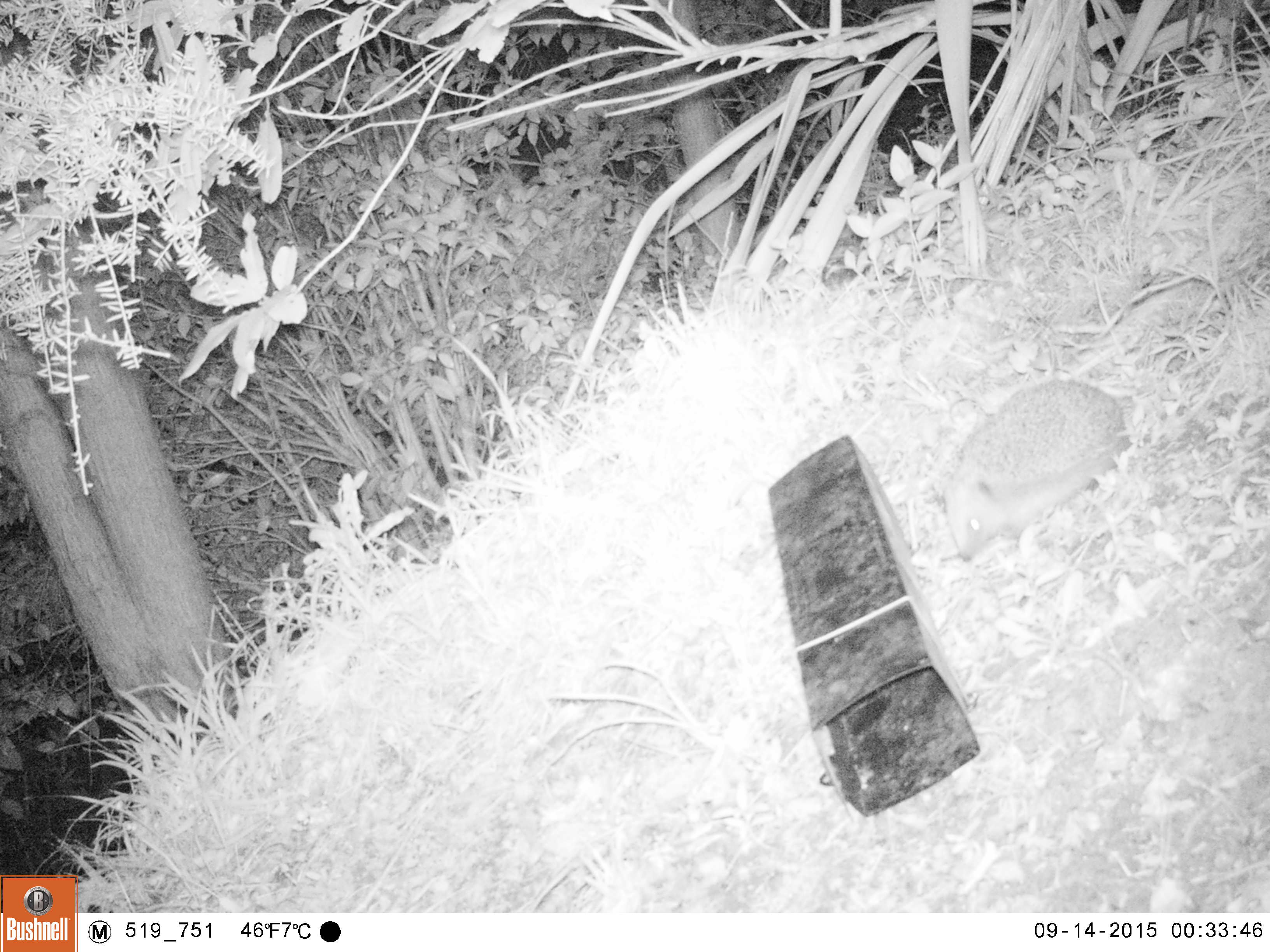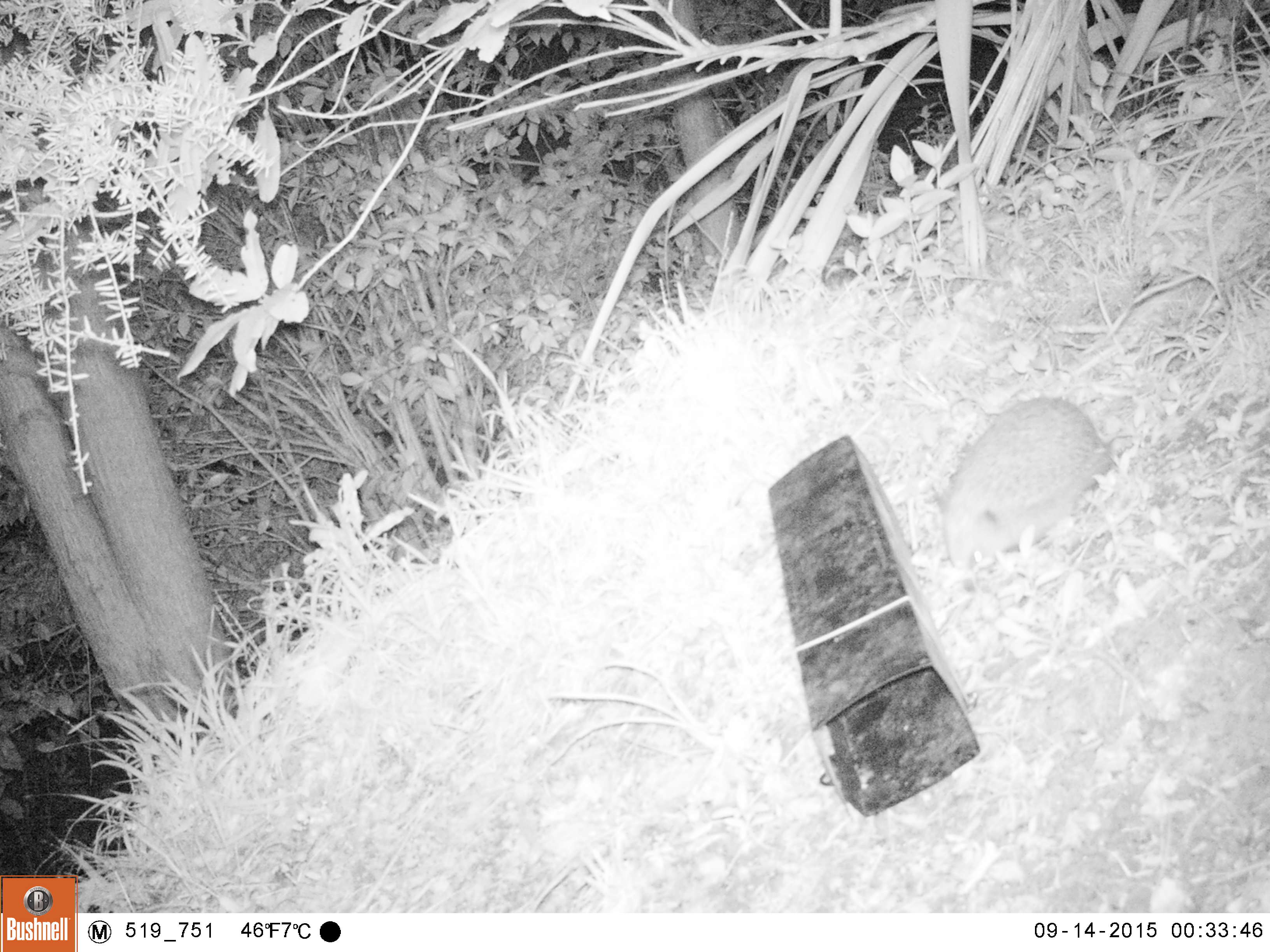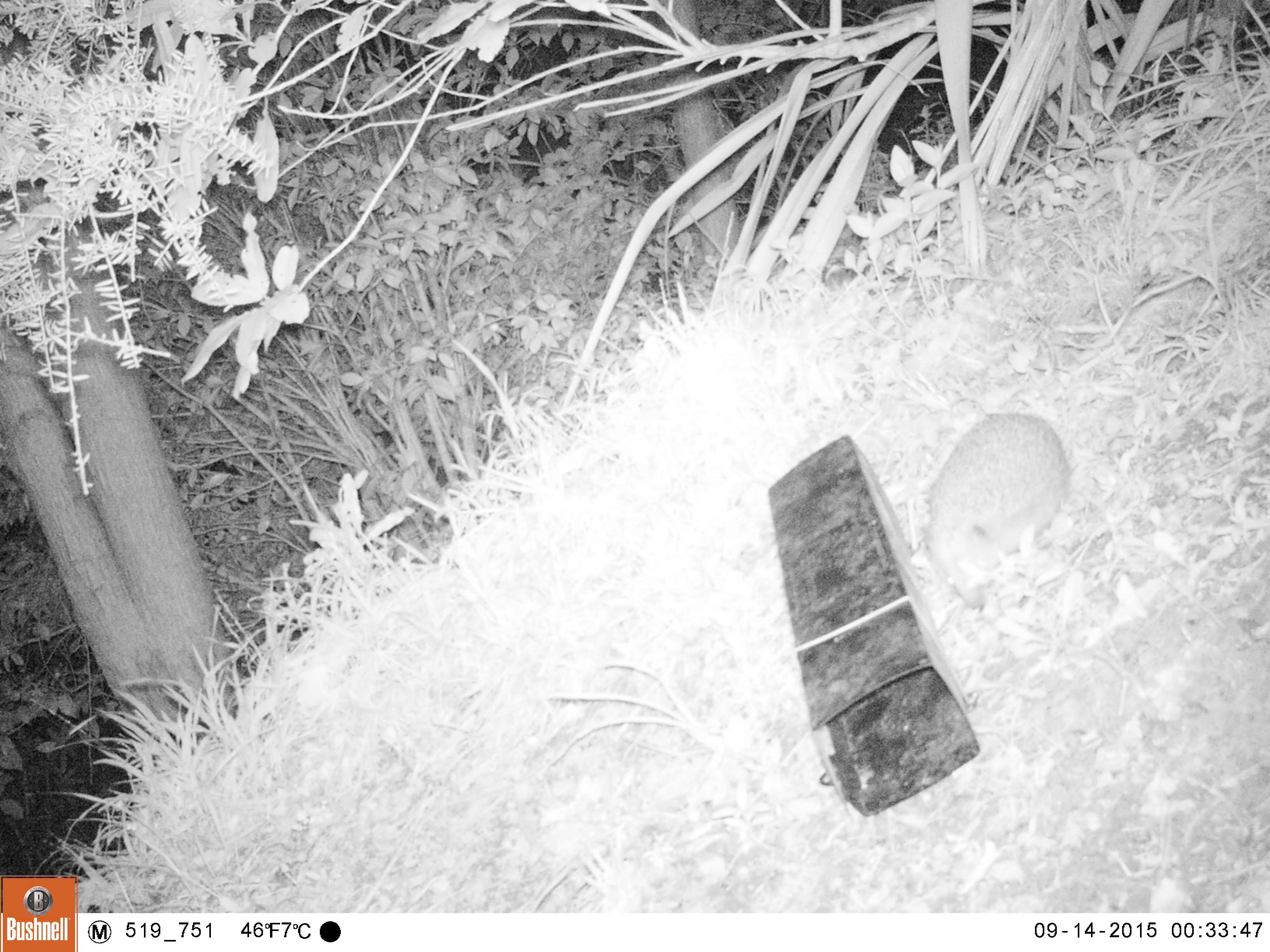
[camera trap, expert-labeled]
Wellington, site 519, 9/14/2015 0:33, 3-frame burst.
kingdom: Animalia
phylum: Chordata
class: Mammalia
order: Eulipotyphla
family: Erinaceidae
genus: Erinaceus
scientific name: Erinaceus europaeus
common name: hedgehog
Hedgehog (Erinaceus europaeus).